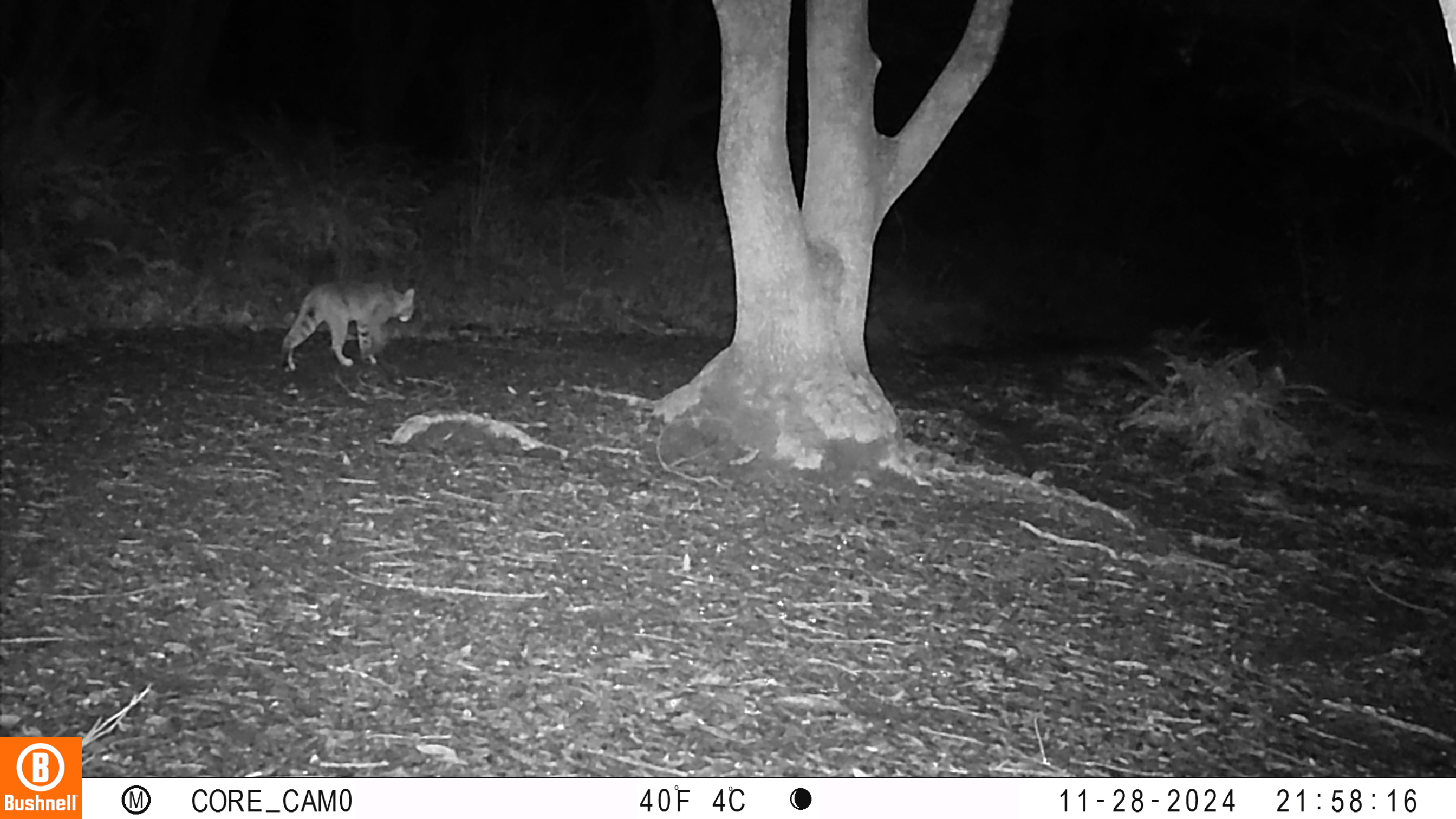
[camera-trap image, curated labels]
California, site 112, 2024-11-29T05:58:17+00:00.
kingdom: Animalia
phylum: Chordata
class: Mammalia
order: Carnivora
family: Felidae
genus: Lynx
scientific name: Lynx rufus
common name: bobcat